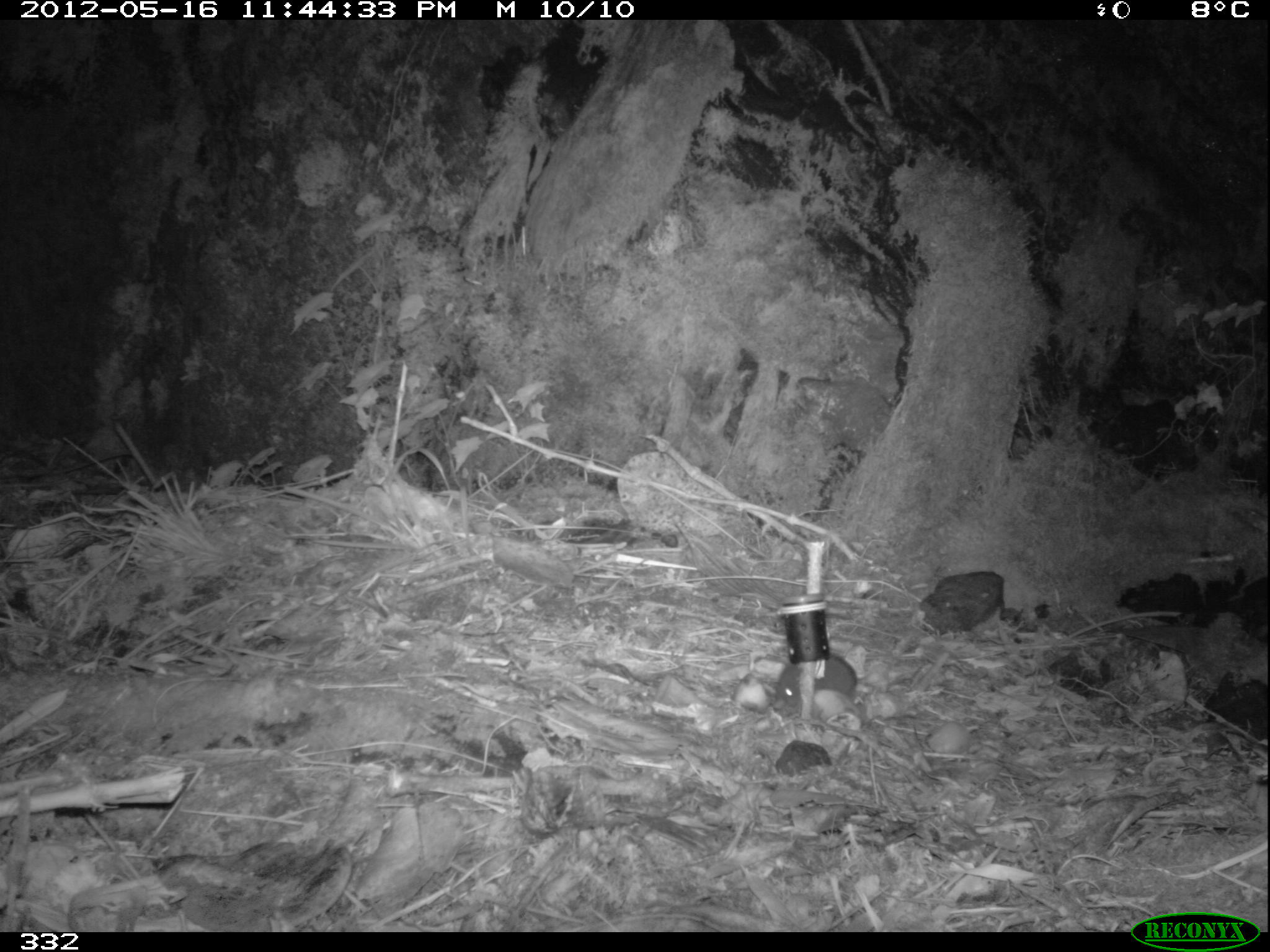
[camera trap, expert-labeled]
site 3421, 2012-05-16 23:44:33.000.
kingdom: Animalia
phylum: Chordata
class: Mammalia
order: Rodentia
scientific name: Rodentia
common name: rodents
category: unknown rodent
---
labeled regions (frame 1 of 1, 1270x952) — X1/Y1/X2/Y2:
unknown rodent: 772/654/856/717